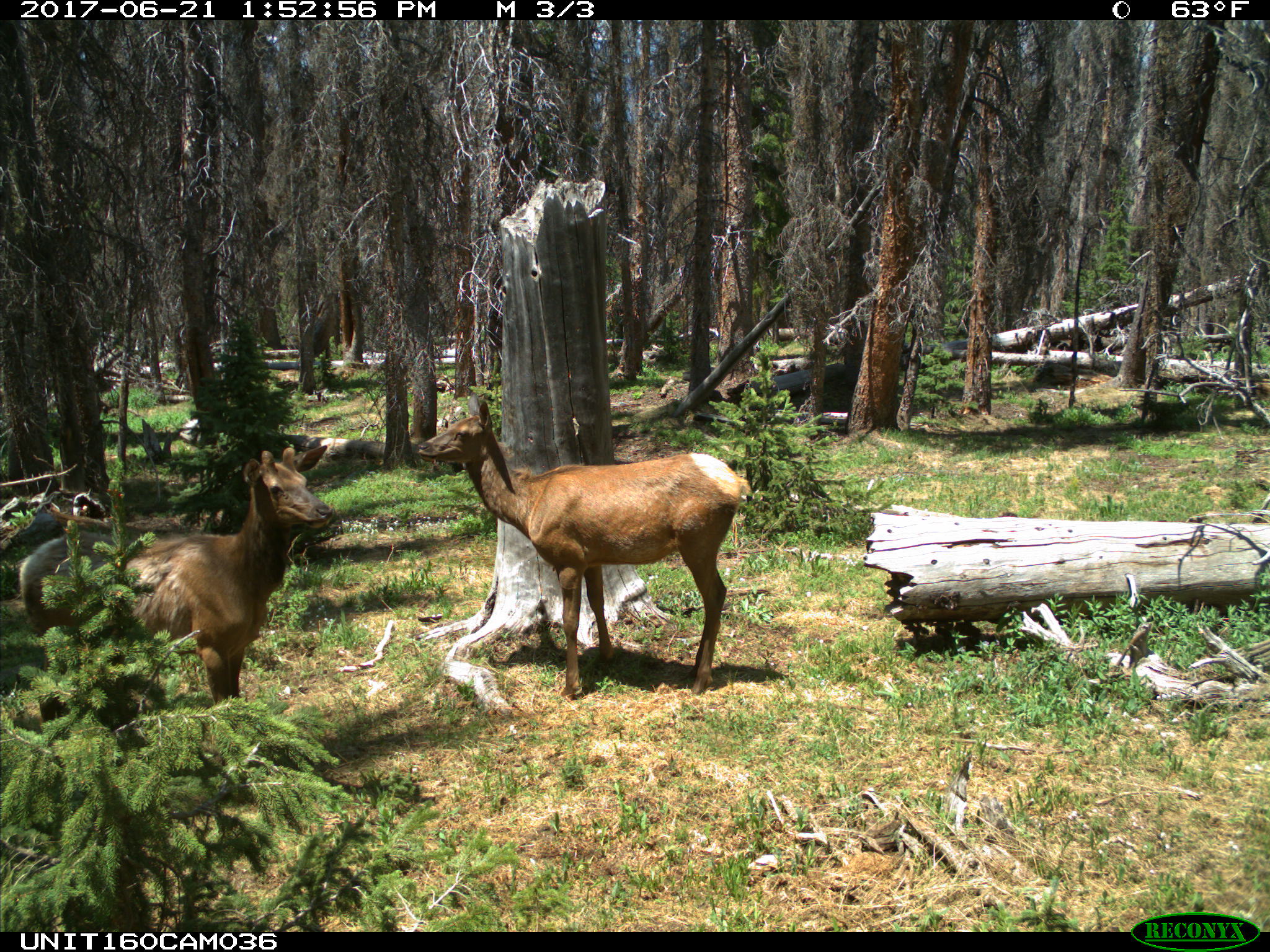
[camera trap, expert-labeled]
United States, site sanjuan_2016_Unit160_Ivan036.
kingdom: Animalia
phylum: Chordata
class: Mammalia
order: Artiodactyla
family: Cervidae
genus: Cervus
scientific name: Cervus elaphus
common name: red deer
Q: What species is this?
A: Cervus elaphus (red deer).